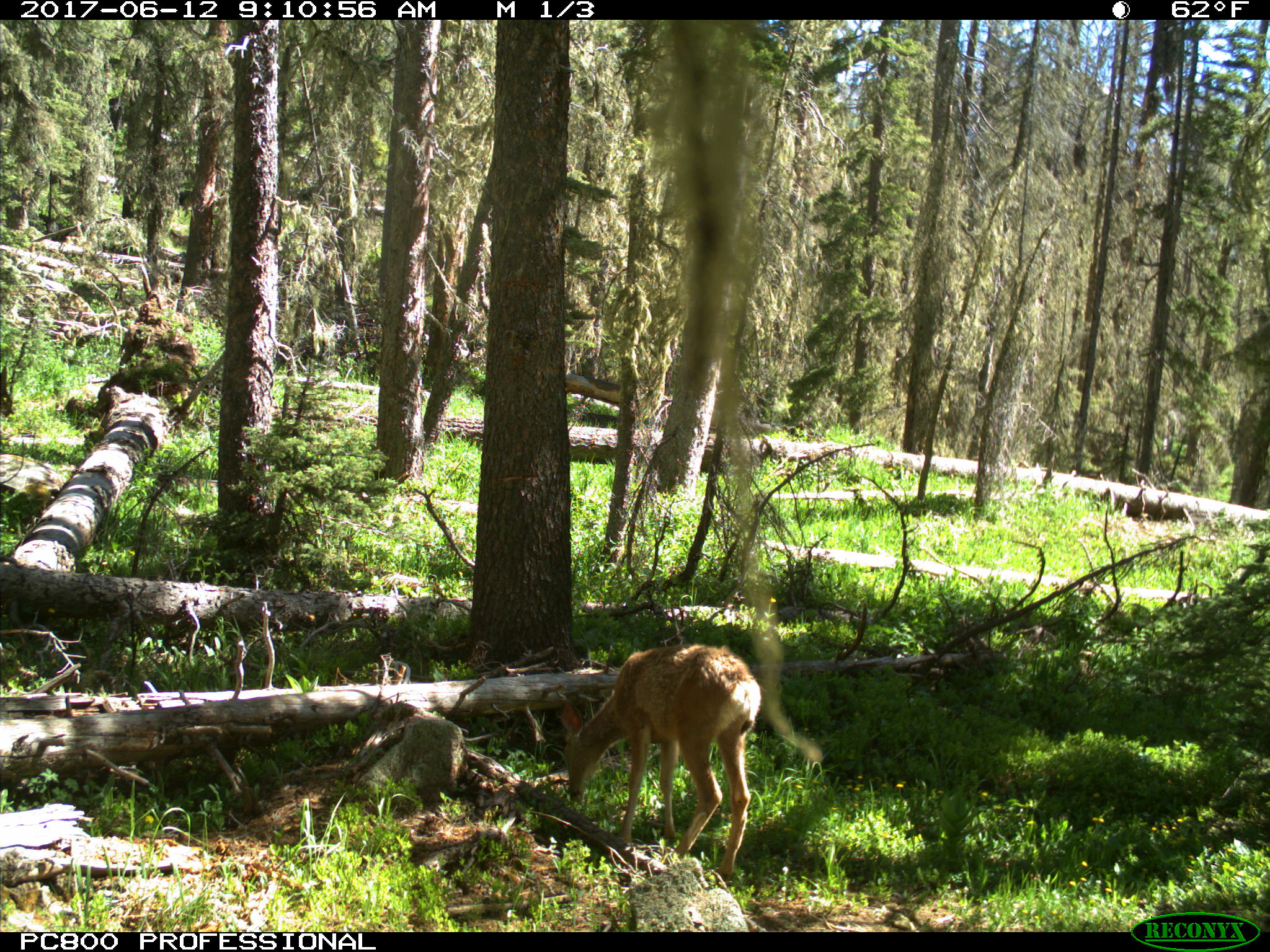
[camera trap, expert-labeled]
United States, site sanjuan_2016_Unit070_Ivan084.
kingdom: Animalia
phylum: Chordata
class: Mammalia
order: Artiodactyla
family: Cervidae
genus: Odocoileus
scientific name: Odocoileus hemionus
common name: mule deer